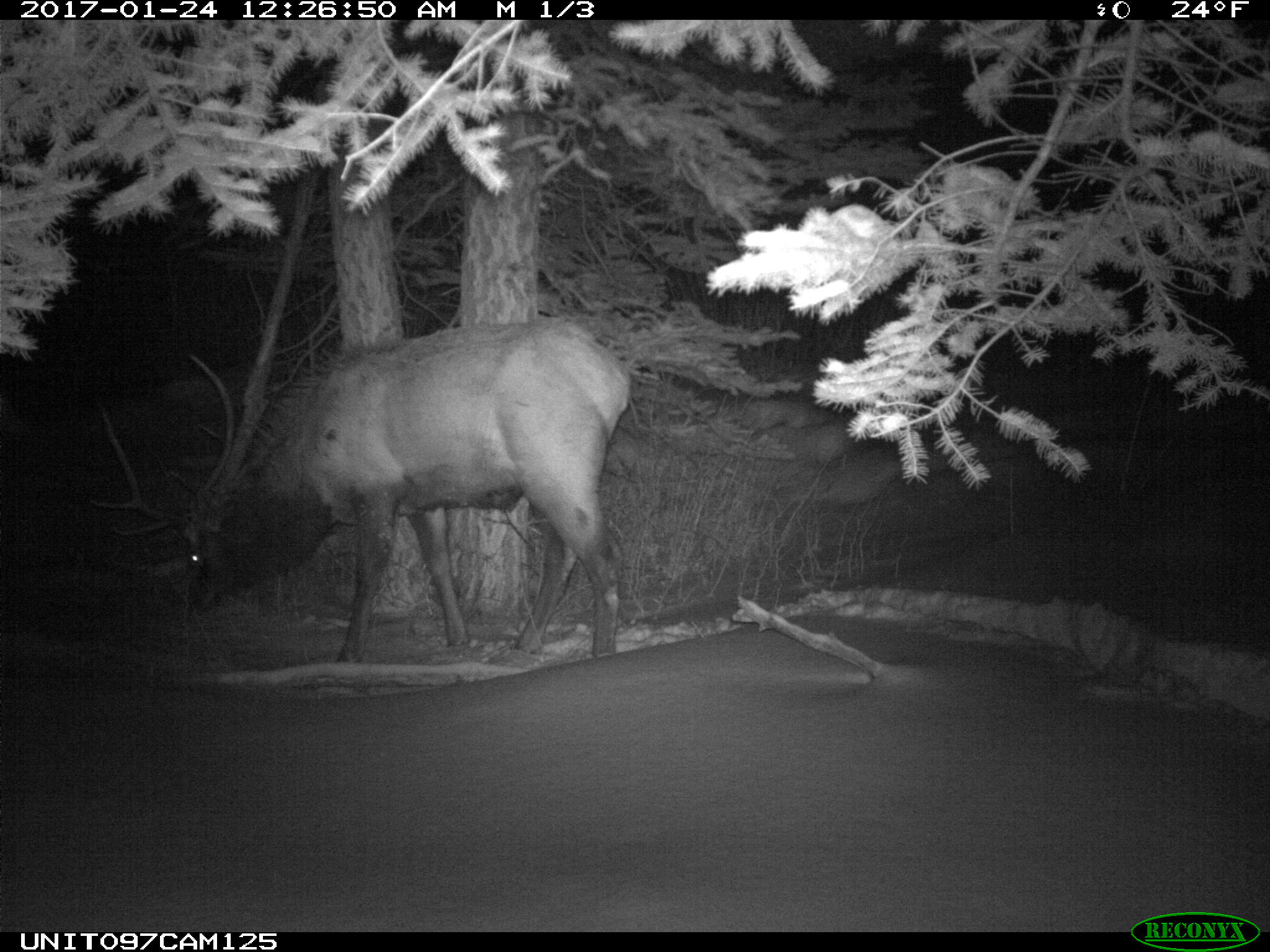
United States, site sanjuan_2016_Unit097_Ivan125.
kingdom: Animalia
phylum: Chordata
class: Mammalia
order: Artiodactyla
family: Cervidae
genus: Cervus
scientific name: Cervus elaphus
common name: red deer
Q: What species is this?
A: Cervus elaphus (red deer).